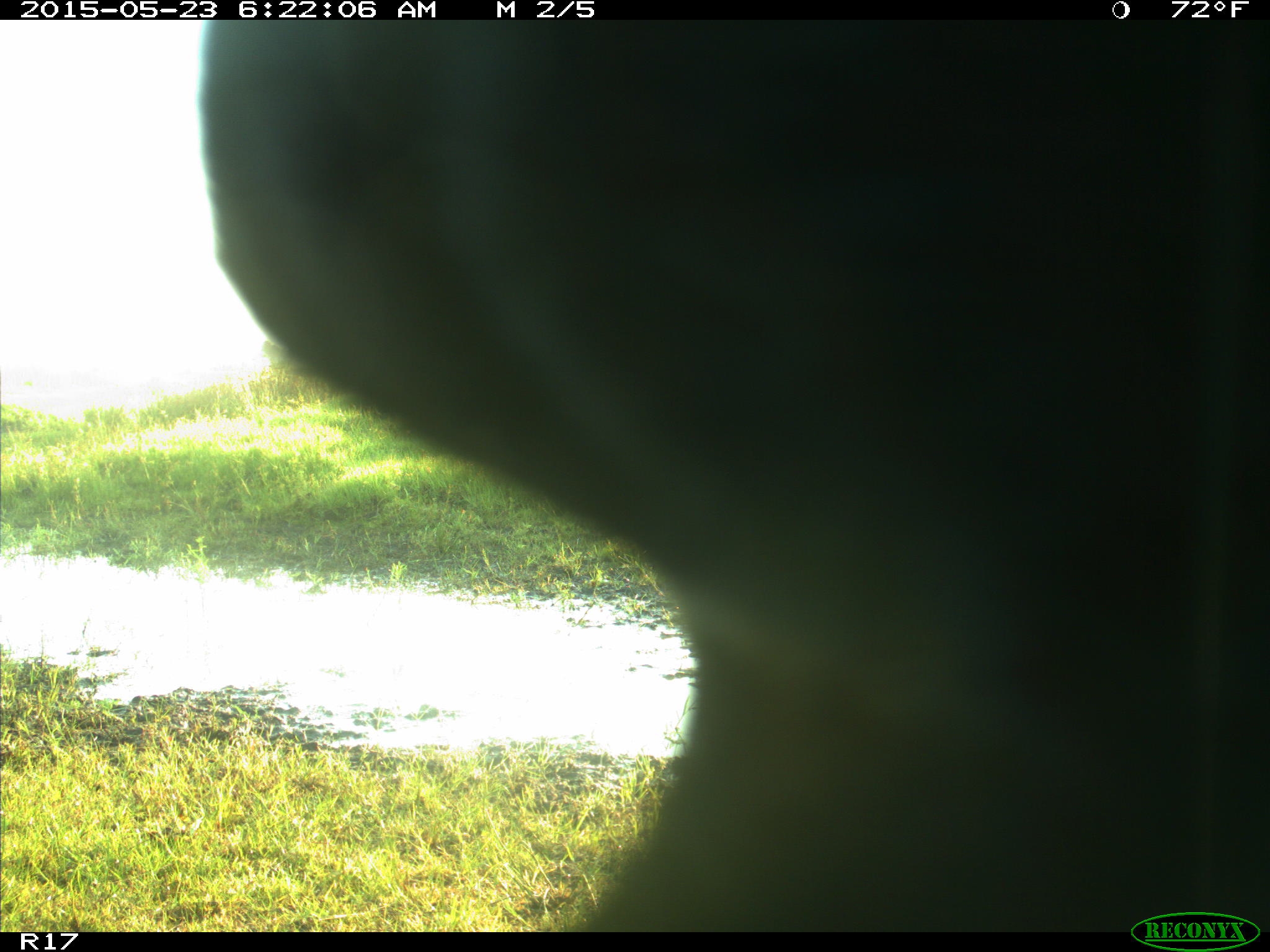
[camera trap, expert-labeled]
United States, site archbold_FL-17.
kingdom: Animalia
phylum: Chordata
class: Mammalia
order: Artiodactyla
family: Bovidae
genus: Bos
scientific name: Bos taurus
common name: domestic cow